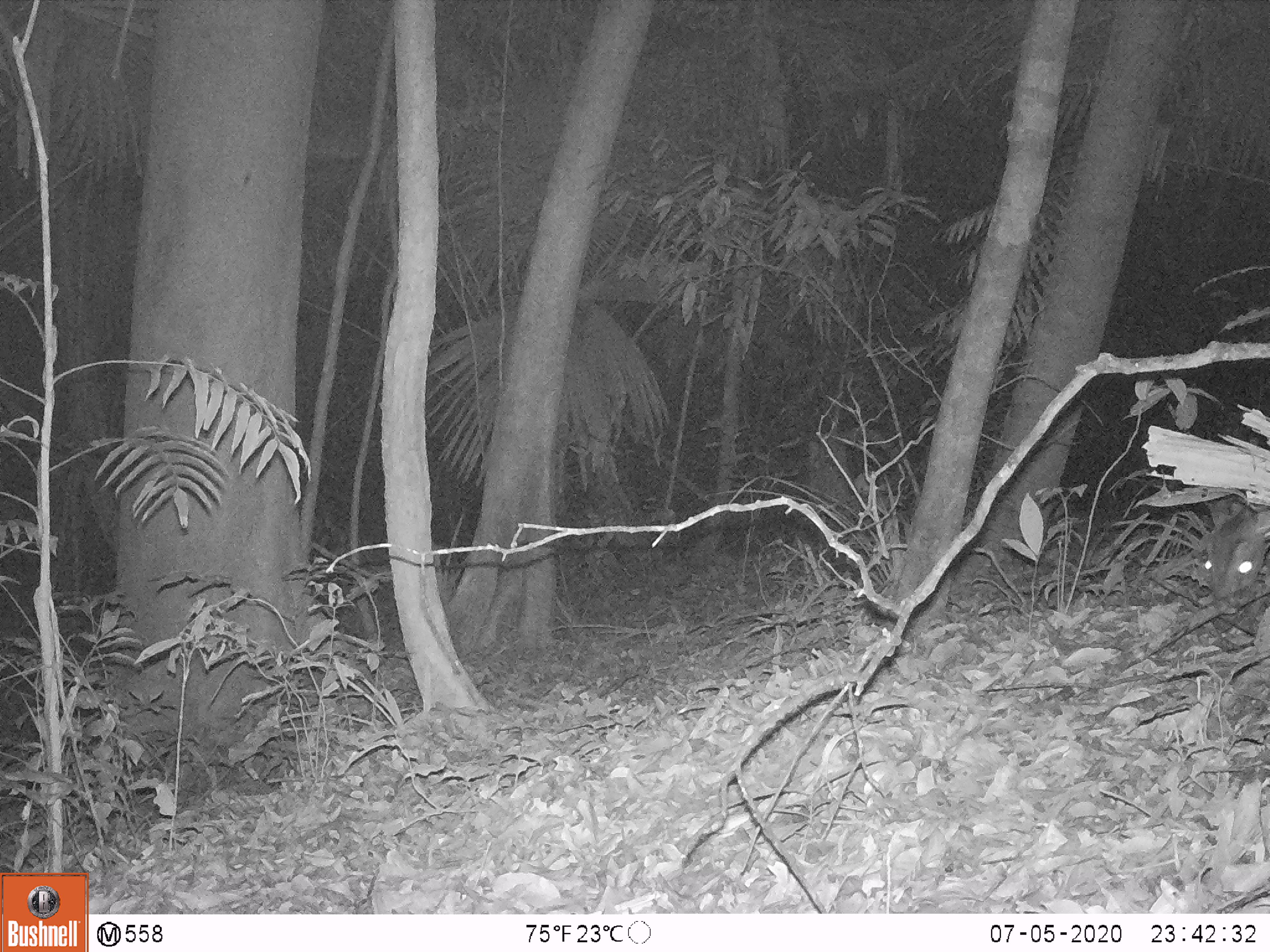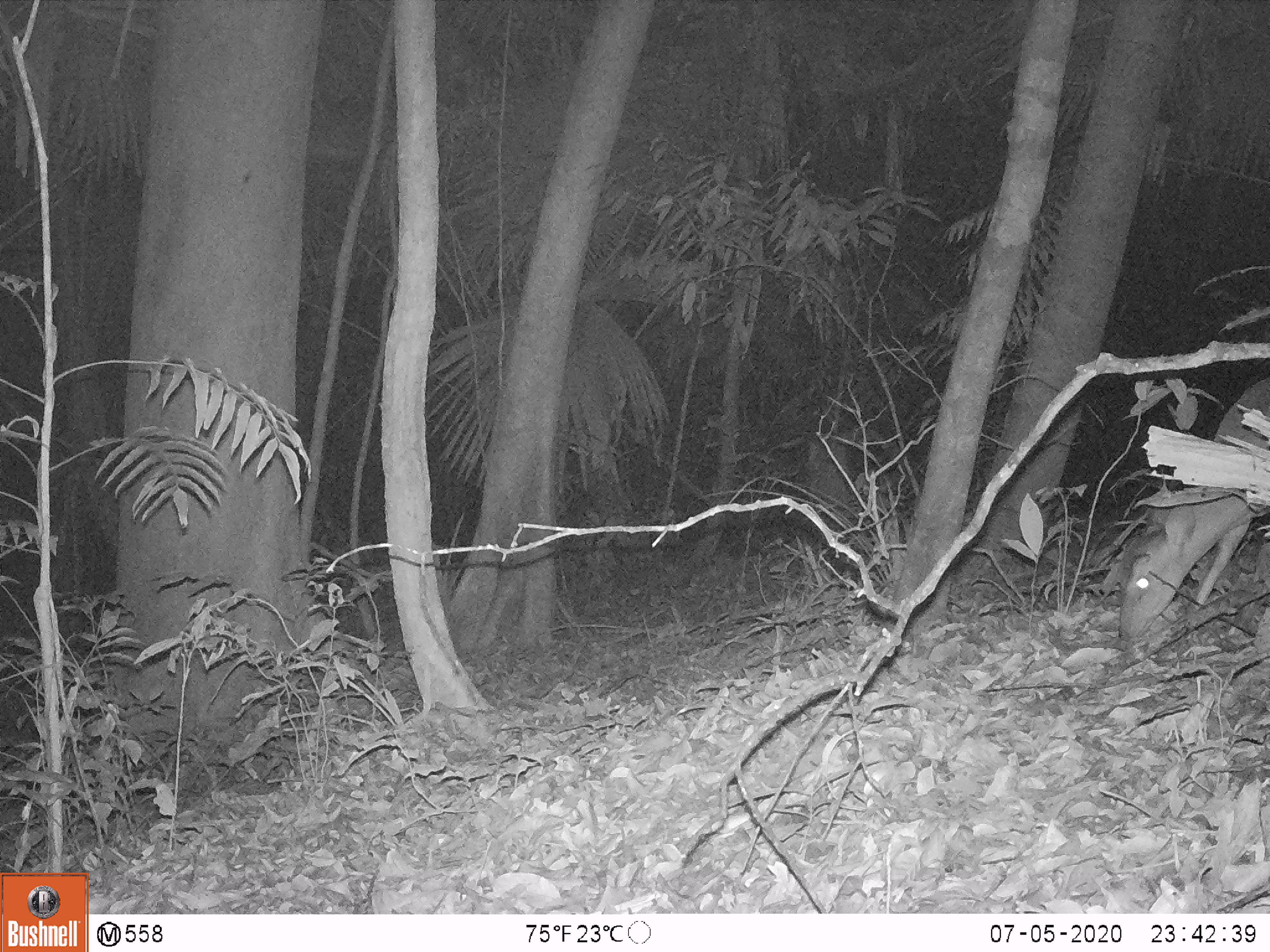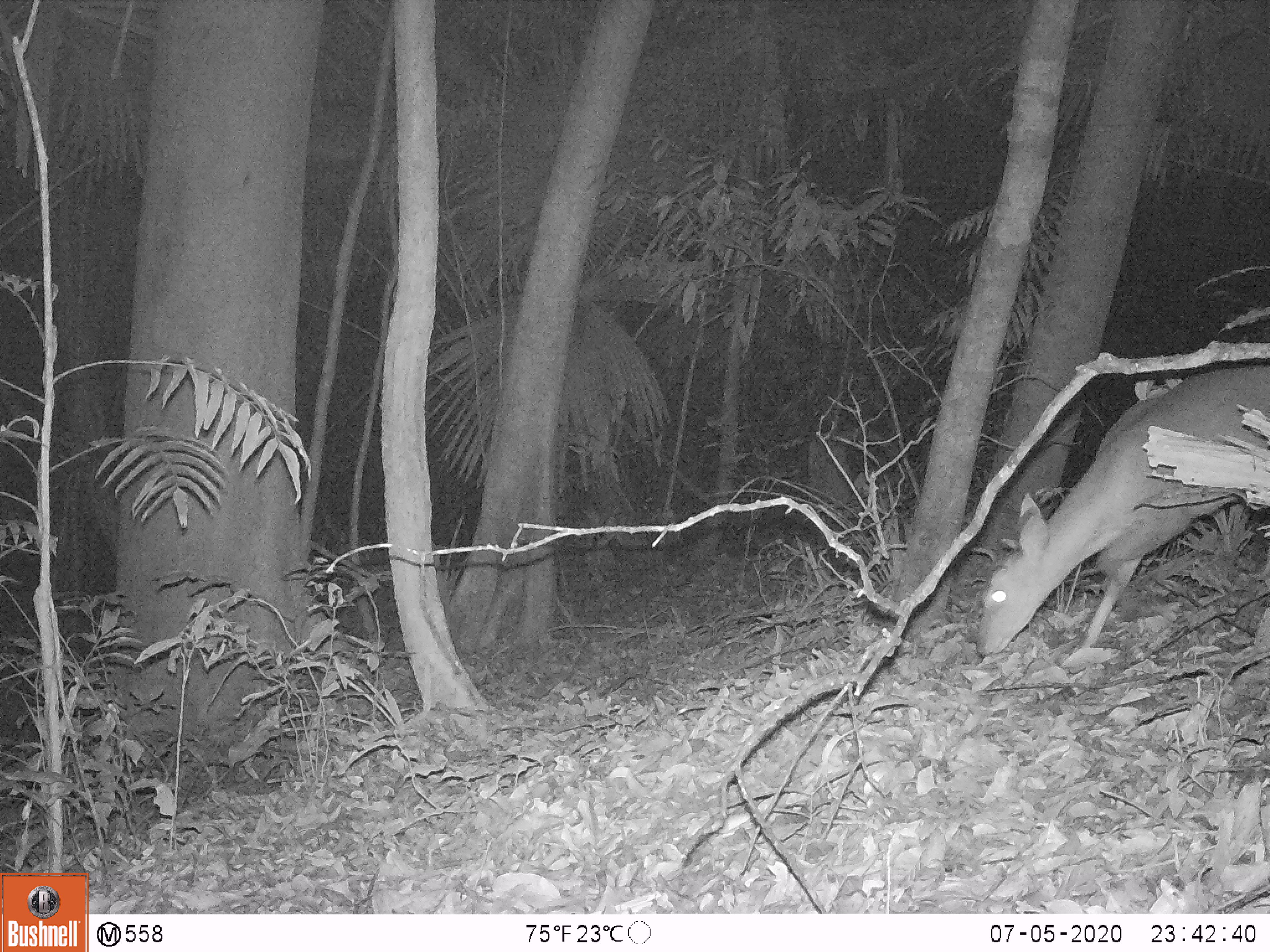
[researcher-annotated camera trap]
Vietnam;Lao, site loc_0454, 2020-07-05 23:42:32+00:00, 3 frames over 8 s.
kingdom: Animalia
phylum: Chordata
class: Mammalia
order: Artiodactyla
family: Cervidae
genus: Muntiacus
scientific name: Muntiacus vuquangensis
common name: large-antlered muntjac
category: large antlered muntjac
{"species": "large antlered muntjac (large-antlered muntjac) (Muntiacus vuquangensis)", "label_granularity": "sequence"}